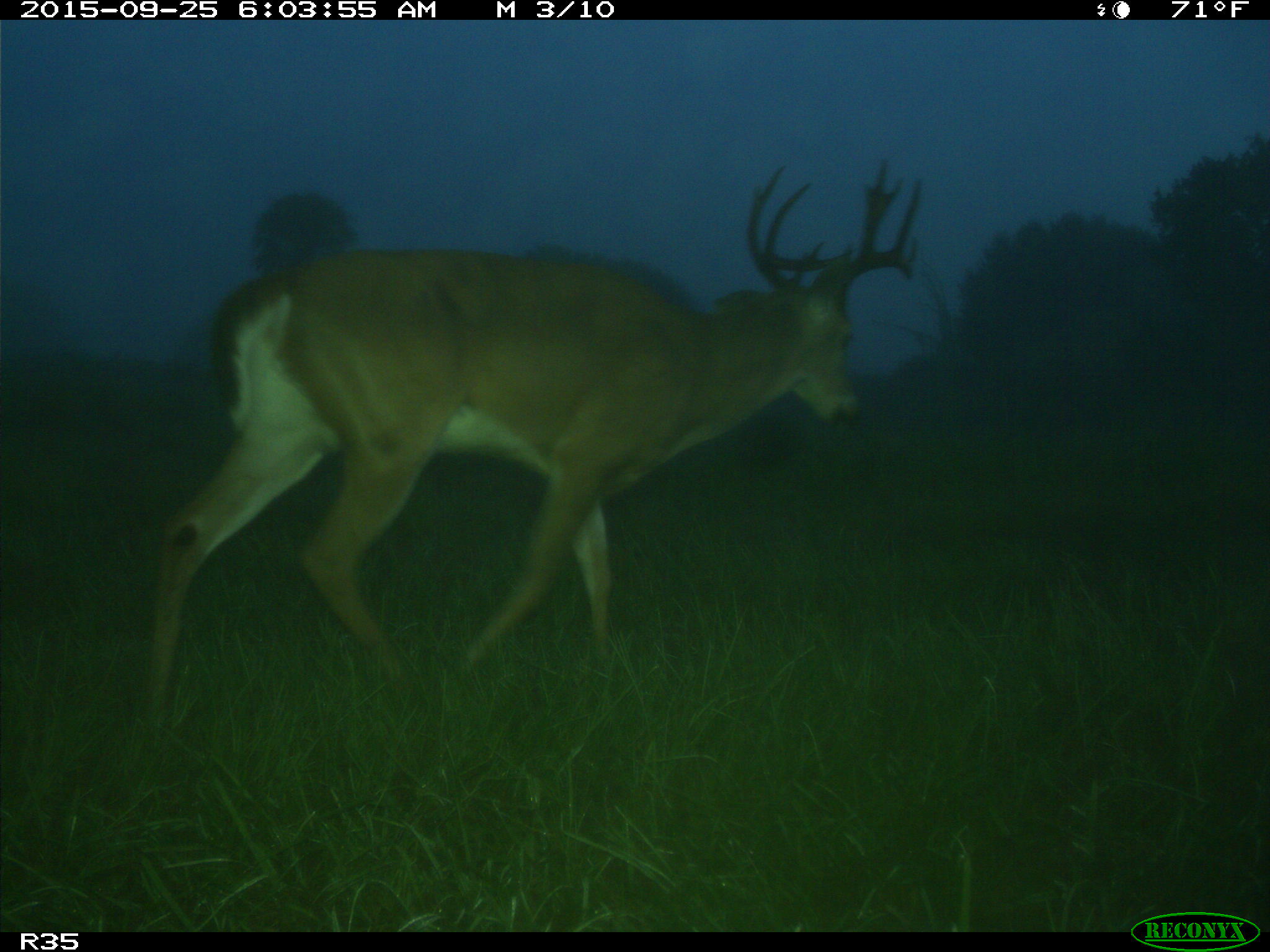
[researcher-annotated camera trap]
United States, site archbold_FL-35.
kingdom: Animalia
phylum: Chordata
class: Mammalia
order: Artiodactyla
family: Cervidae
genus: Odocoileus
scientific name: Odocoileus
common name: deer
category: unidentified deer